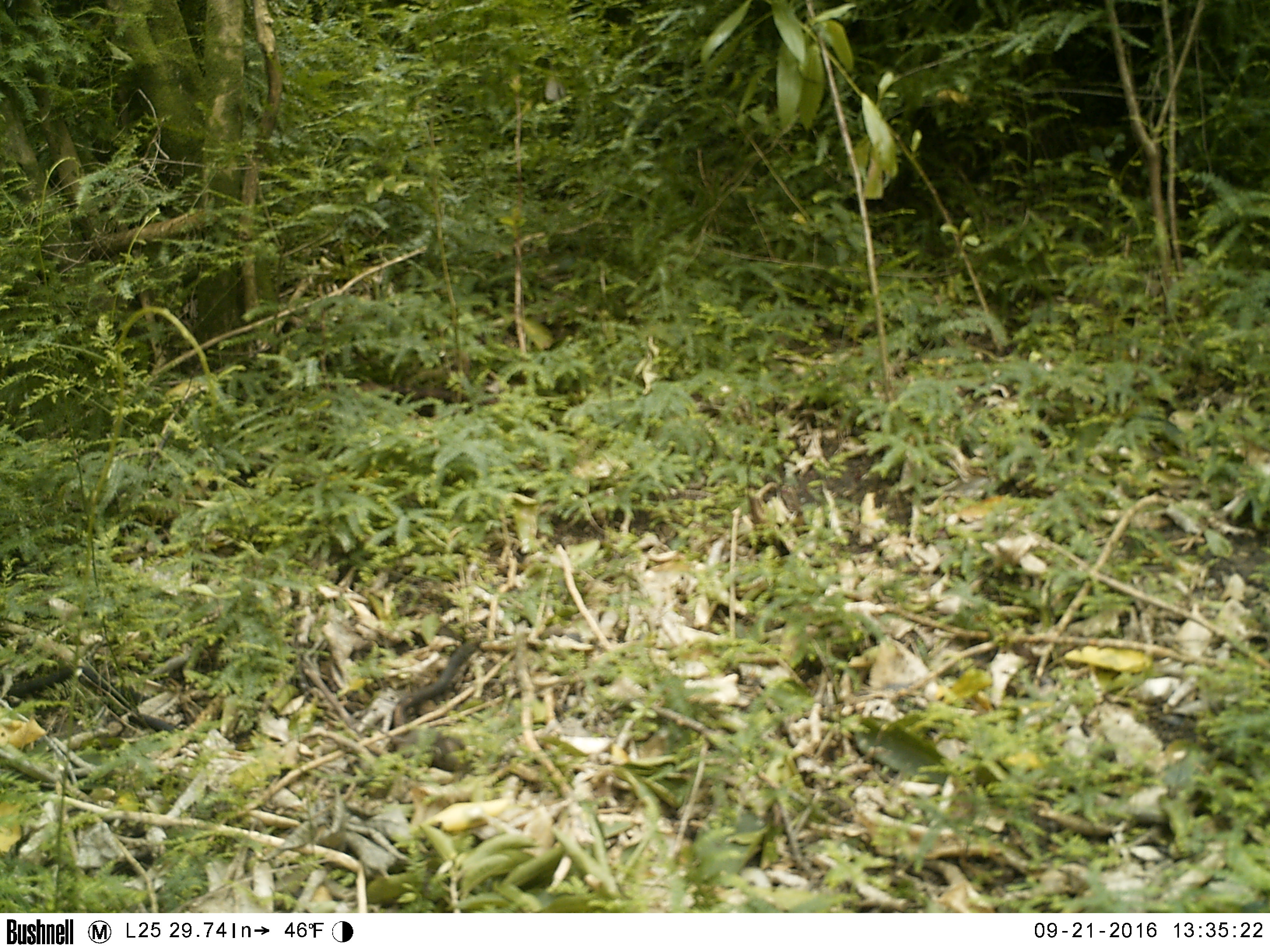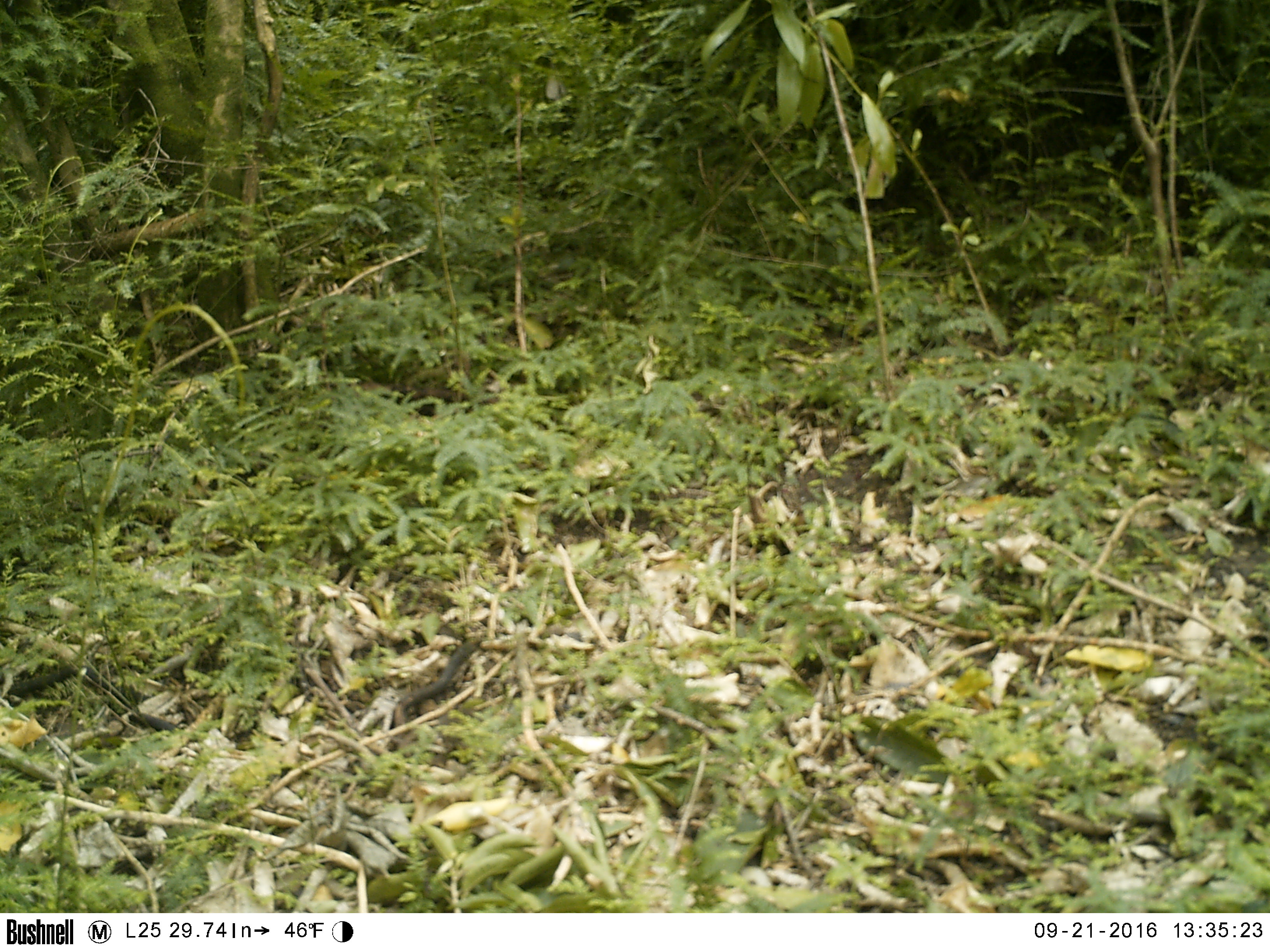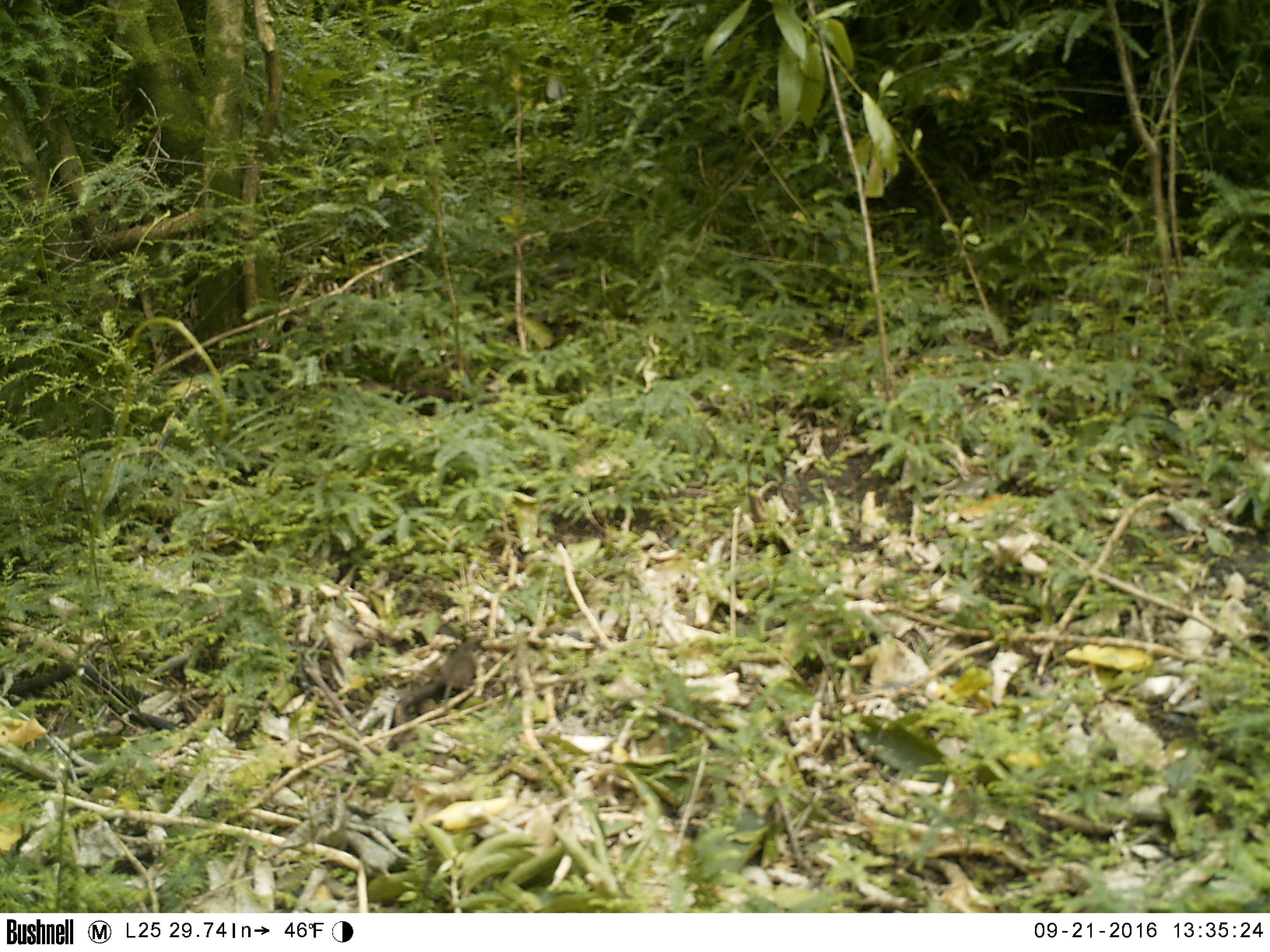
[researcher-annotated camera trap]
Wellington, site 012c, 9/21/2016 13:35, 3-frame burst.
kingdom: Animalia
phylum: Chordata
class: Mammalia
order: Rodentia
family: Muridae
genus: Mus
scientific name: Mus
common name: mouse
Mouse (Mus).